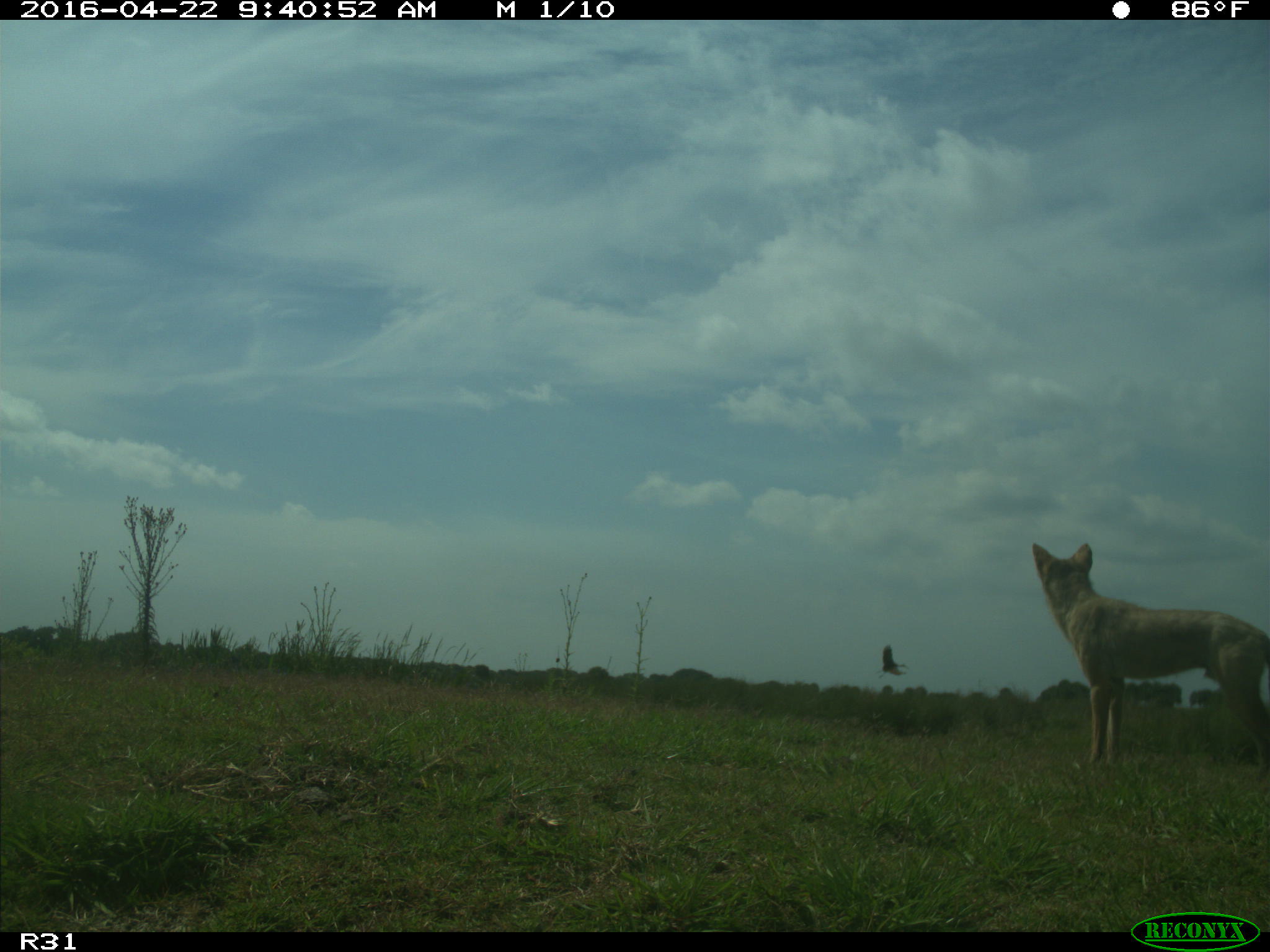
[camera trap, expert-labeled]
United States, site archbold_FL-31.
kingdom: Animalia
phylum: Chordata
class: Mammalia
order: Carnivora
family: Canidae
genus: Canis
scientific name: Canis latrans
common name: coyote